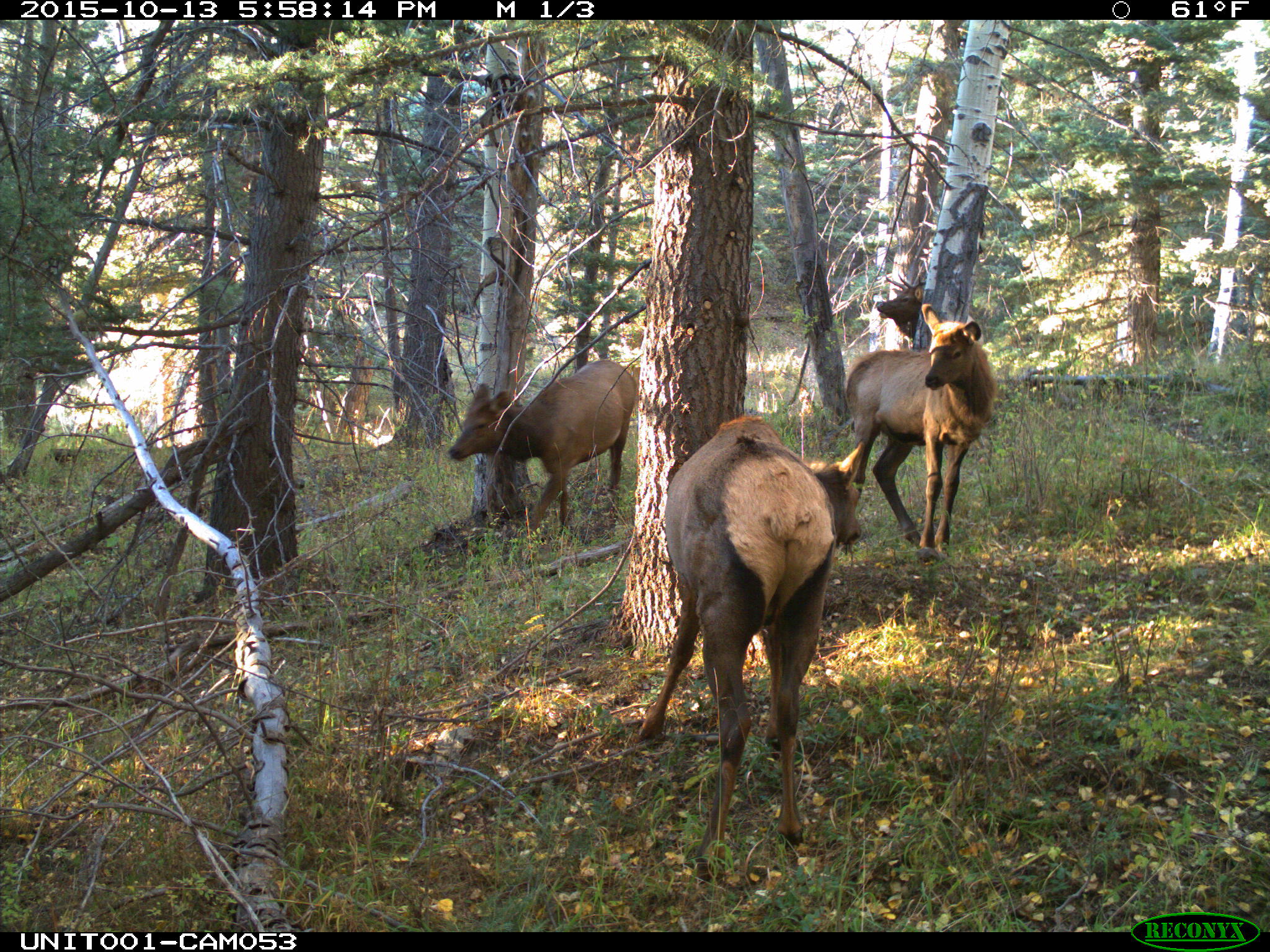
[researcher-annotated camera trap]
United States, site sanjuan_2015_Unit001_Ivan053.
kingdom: Animalia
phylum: Chordata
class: Mammalia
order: Artiodactyla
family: Cervidae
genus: Cervus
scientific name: Cervus elaphus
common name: red deer